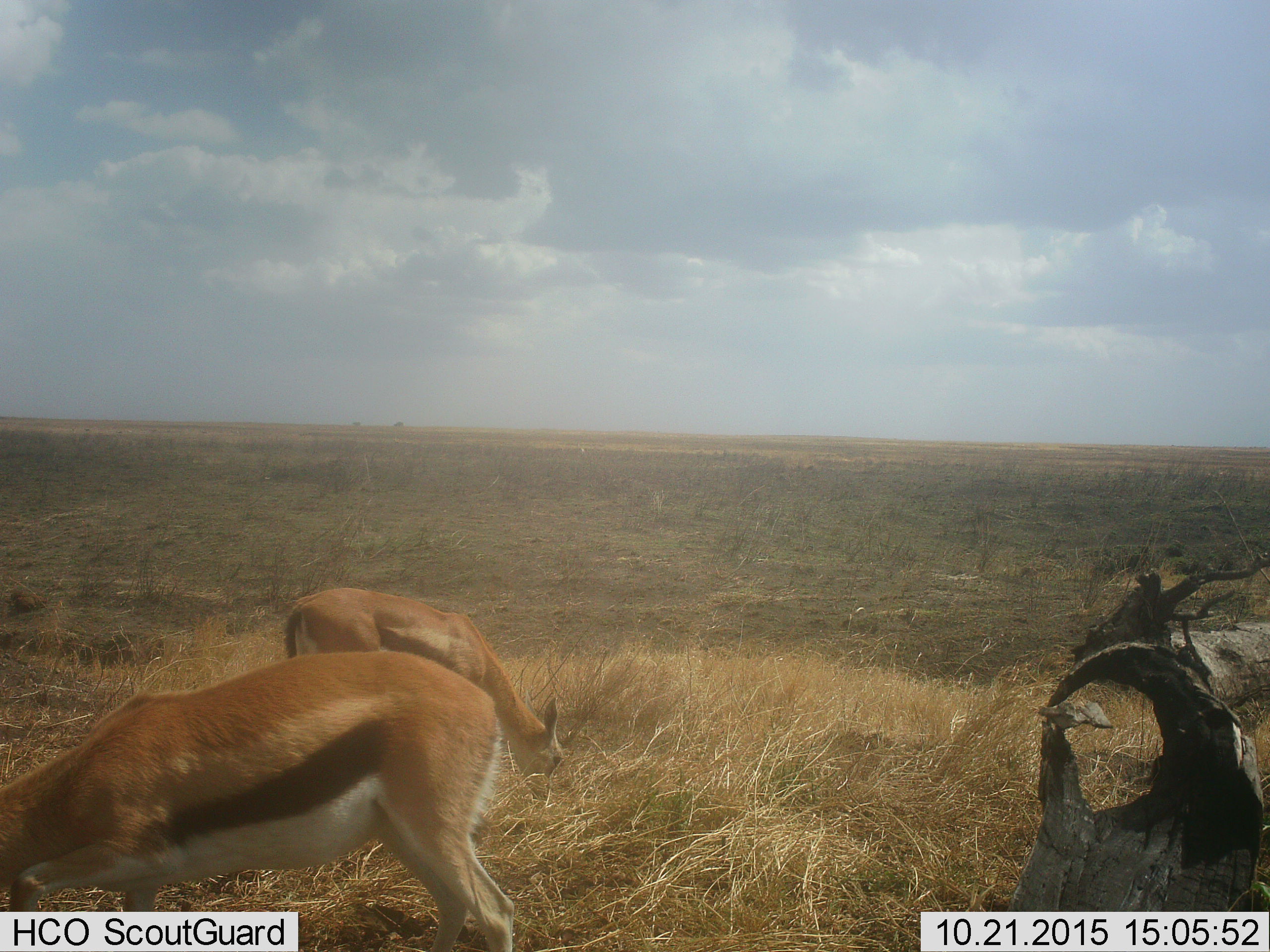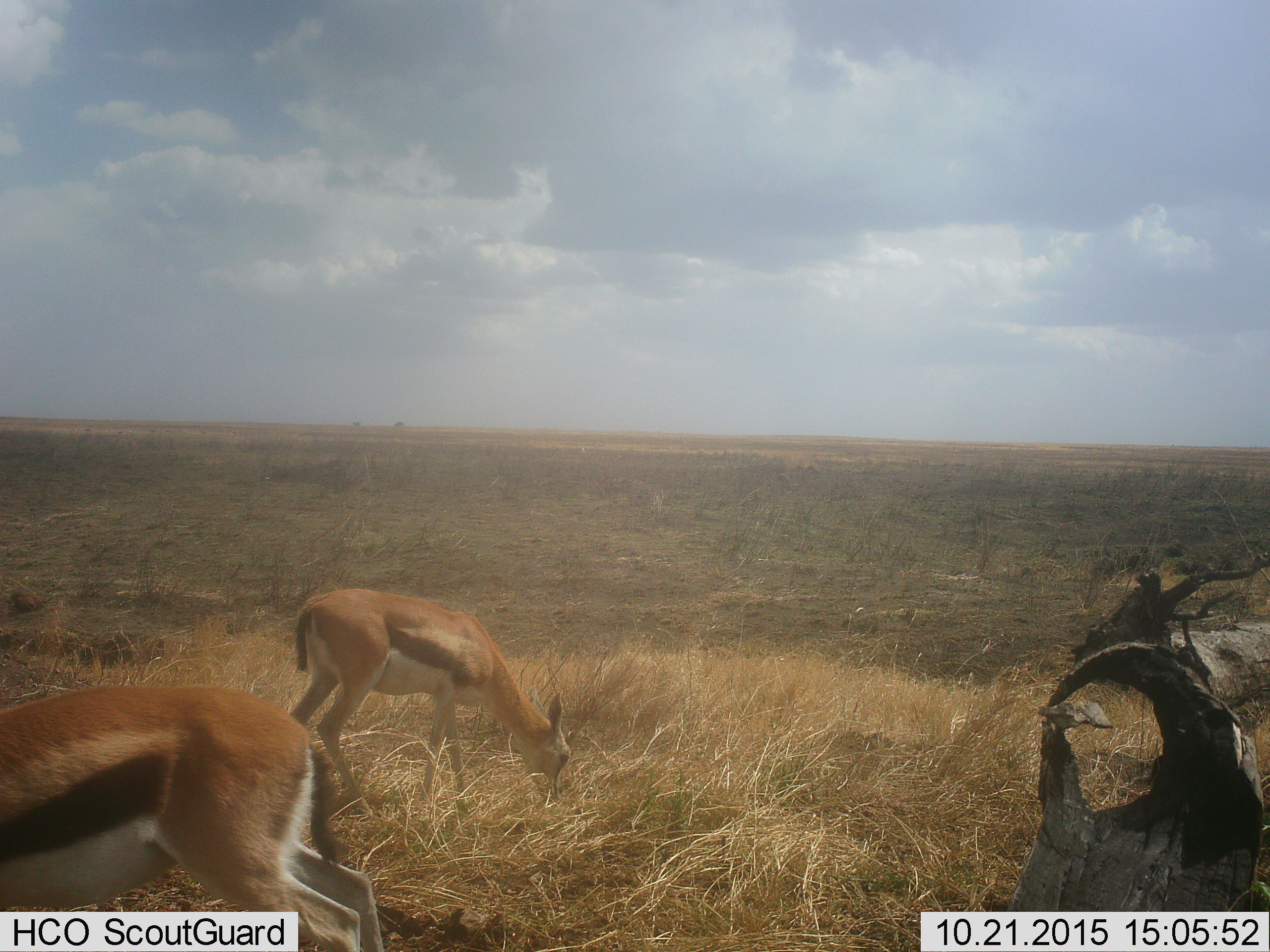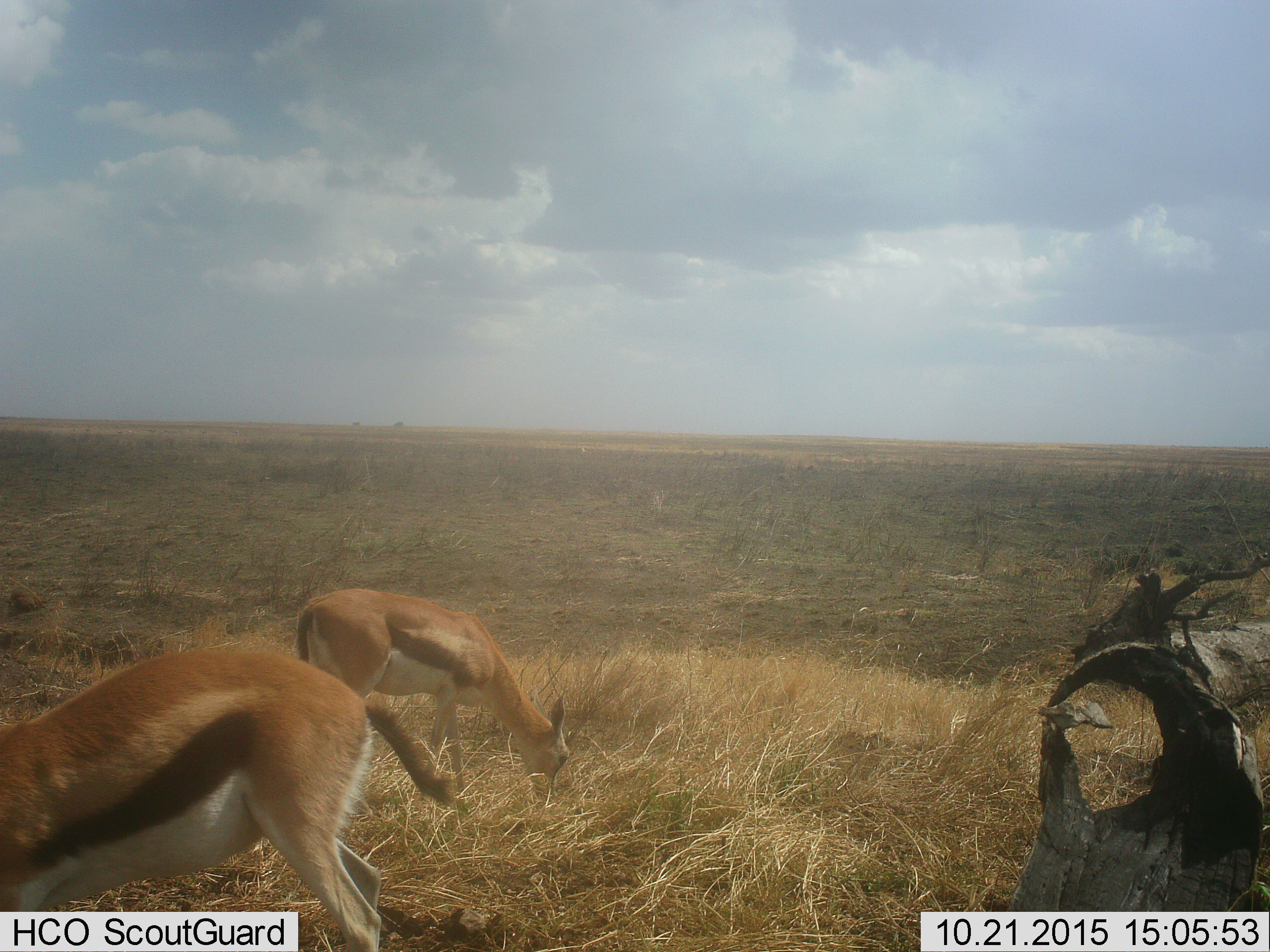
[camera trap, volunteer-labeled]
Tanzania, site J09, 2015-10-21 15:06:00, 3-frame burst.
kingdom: Animalia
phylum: Chordata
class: Mammalia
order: Artiodactyla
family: Bovidae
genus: Eudorcas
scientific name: Eudorcas thomsonii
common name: thomson's gazelle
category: gazellethomsons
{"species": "gazellethomsons (thomson's gazelle) (Eudorcas thomsonii)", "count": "2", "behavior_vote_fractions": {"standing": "43%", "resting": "0%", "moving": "29%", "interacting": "0%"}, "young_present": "0%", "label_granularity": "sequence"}